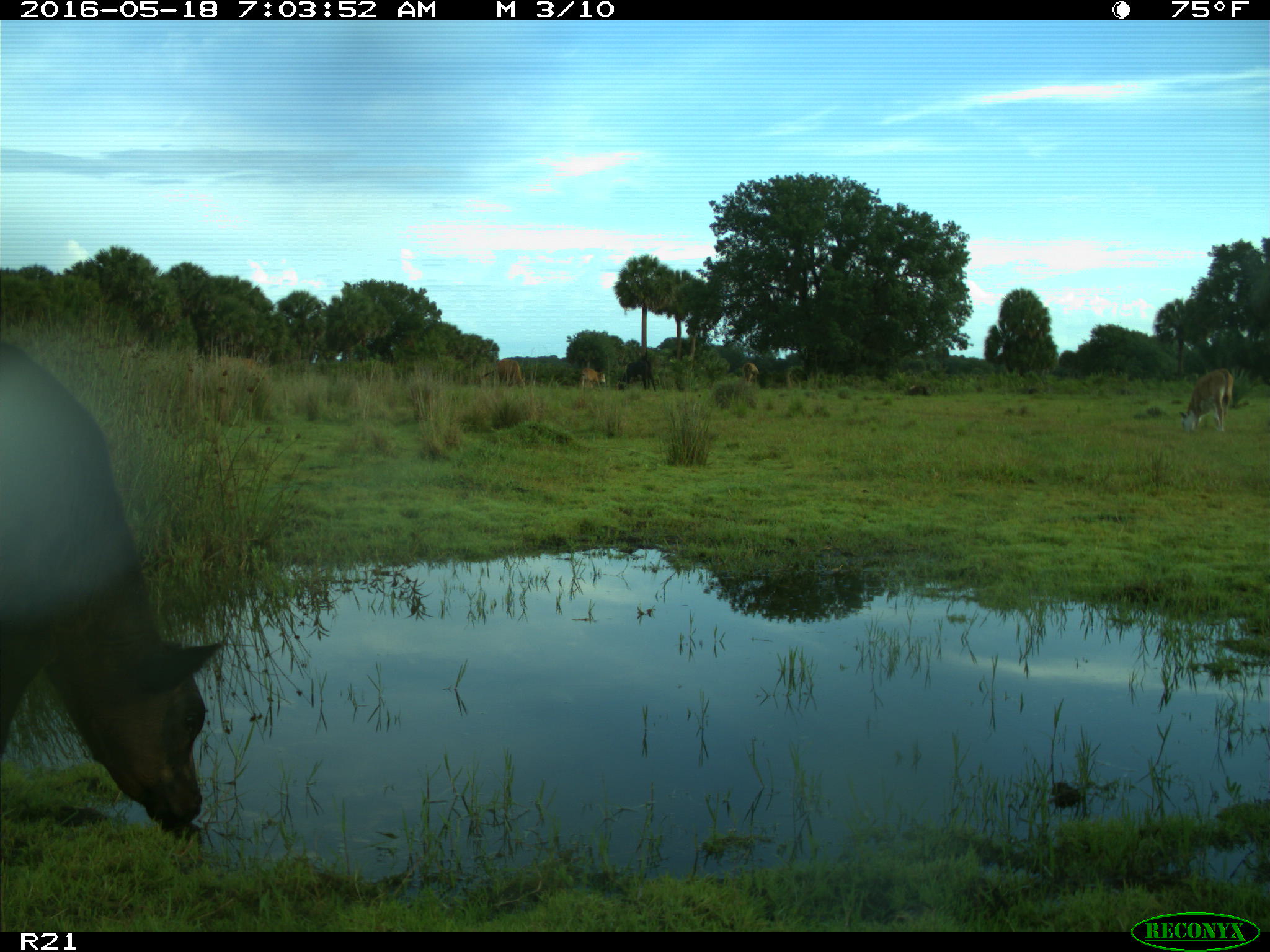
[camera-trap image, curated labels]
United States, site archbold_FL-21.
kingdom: Animalia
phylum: Chordata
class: Mammalia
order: Artiodactyla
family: Bovidae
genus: Bos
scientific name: Bos taurus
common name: domestic cow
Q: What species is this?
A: Bos taurus (domestic cow).